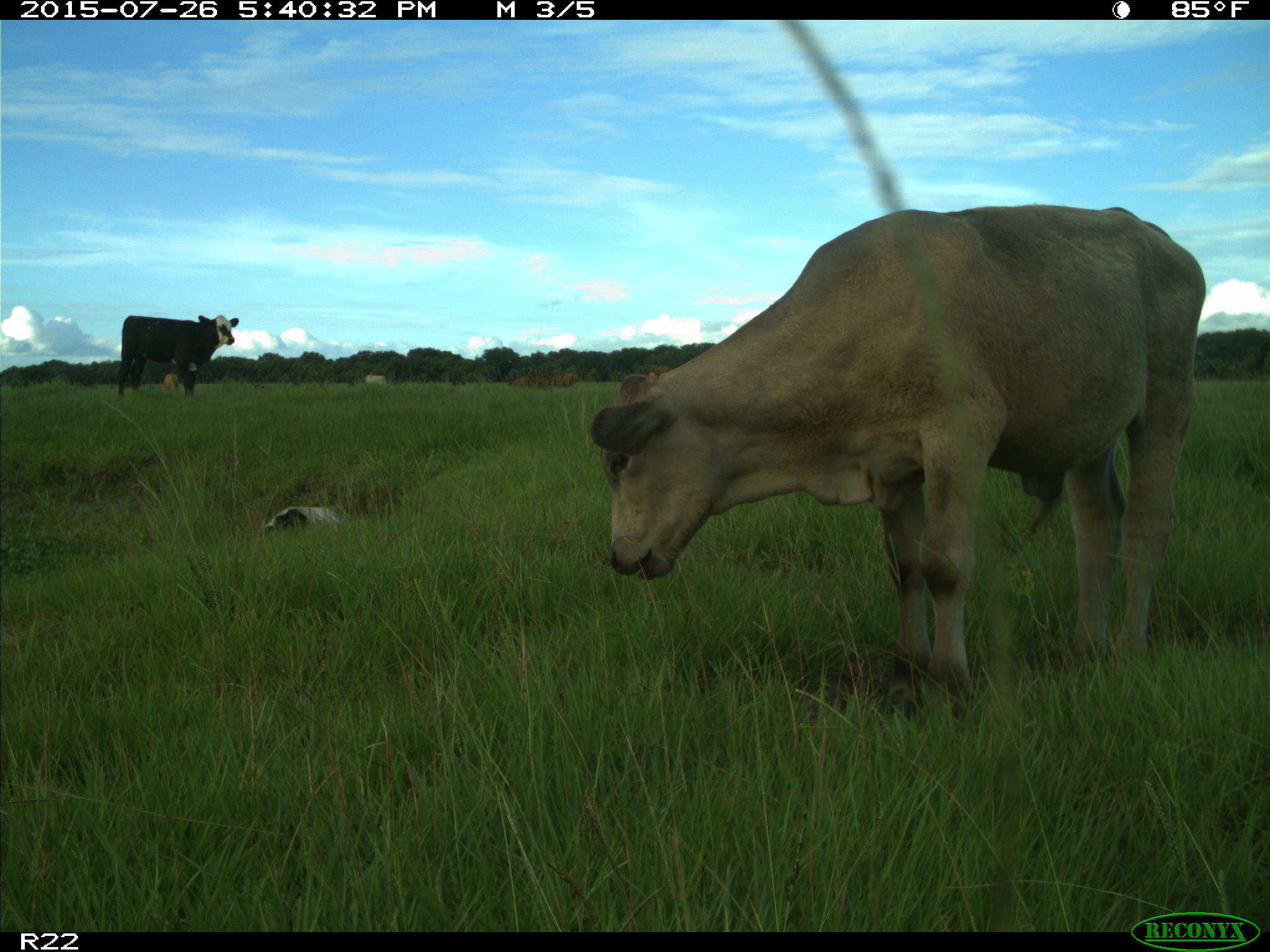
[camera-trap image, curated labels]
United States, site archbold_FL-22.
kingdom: Animalia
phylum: Chordata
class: Mammalia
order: Artiodactyla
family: Bovidae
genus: Bos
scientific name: Bos taurus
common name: domestic cow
Bos taurus (domestic cow).